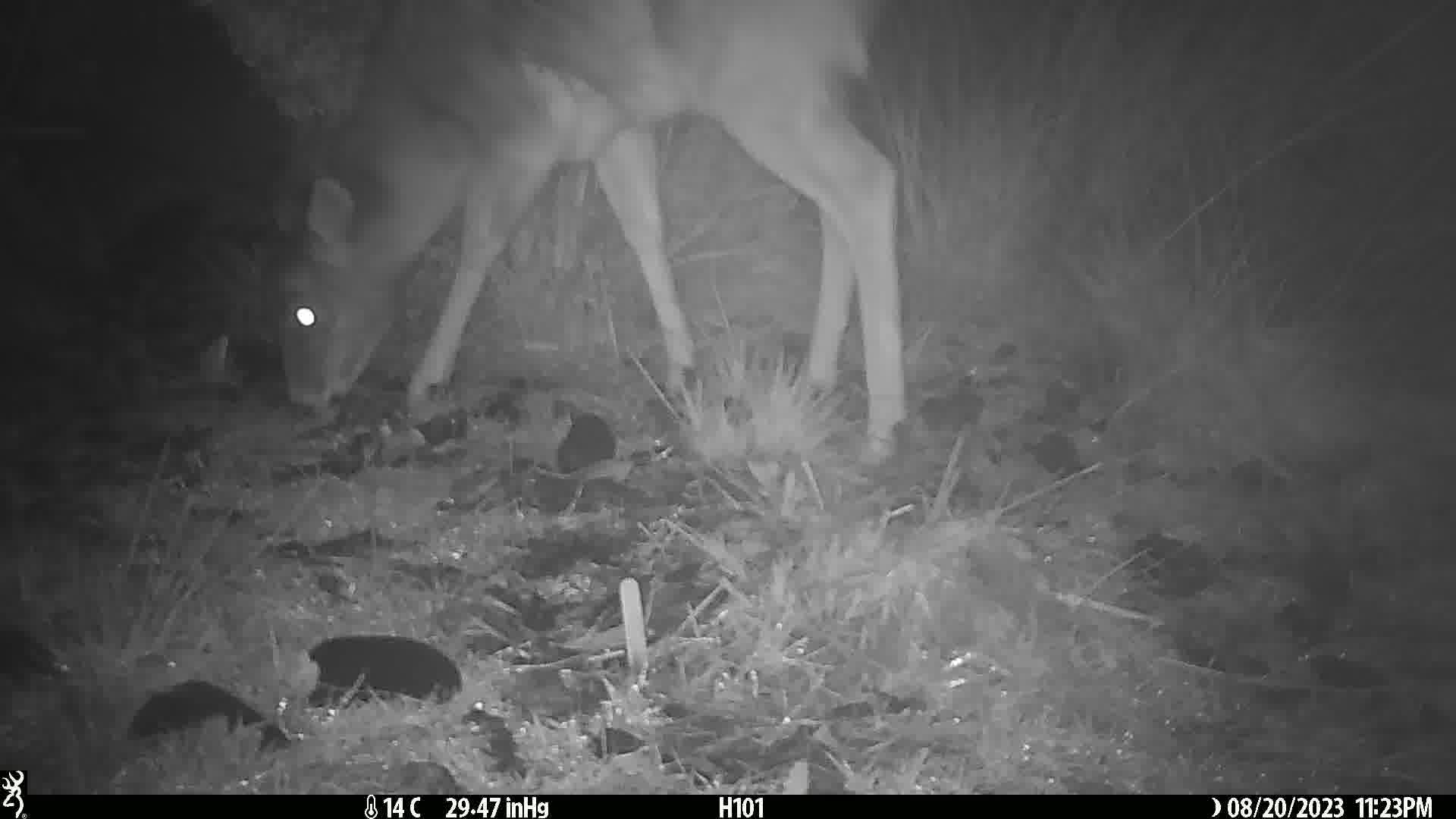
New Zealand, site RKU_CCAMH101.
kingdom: Animalia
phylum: Chordata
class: Mammalia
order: Artiodactyla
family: Cervidae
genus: Odocoileus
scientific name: Odocoileus virginianus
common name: white-tailed deer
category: white tailed deer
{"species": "white tailed deer (white-tailed deer) (Odocoileus virginianus)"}